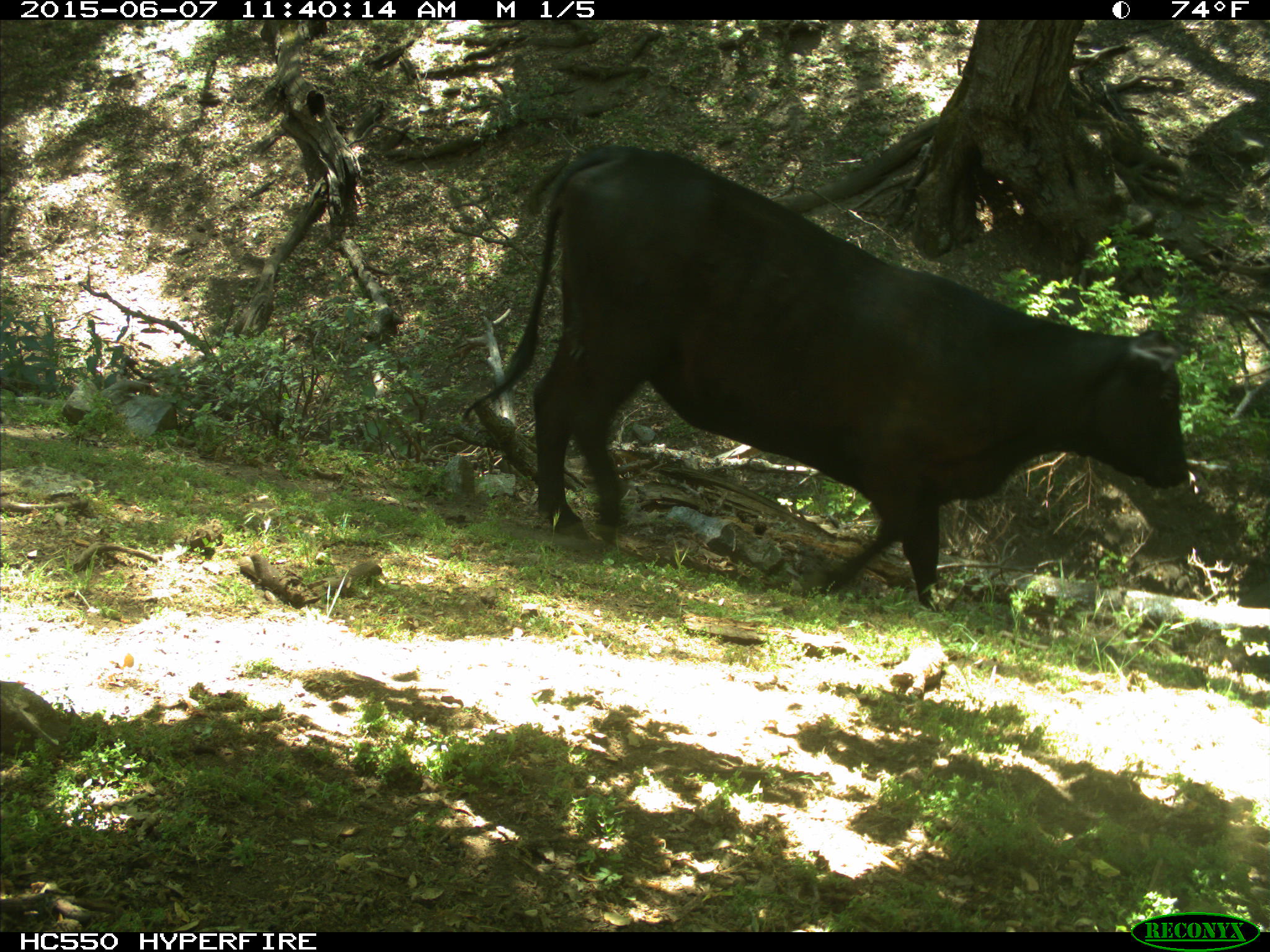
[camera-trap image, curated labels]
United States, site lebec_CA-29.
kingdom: Animalia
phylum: Chordata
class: Mammalia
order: Artiodactyla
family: Bovidae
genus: Bos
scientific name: Bos taurus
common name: domestic cow